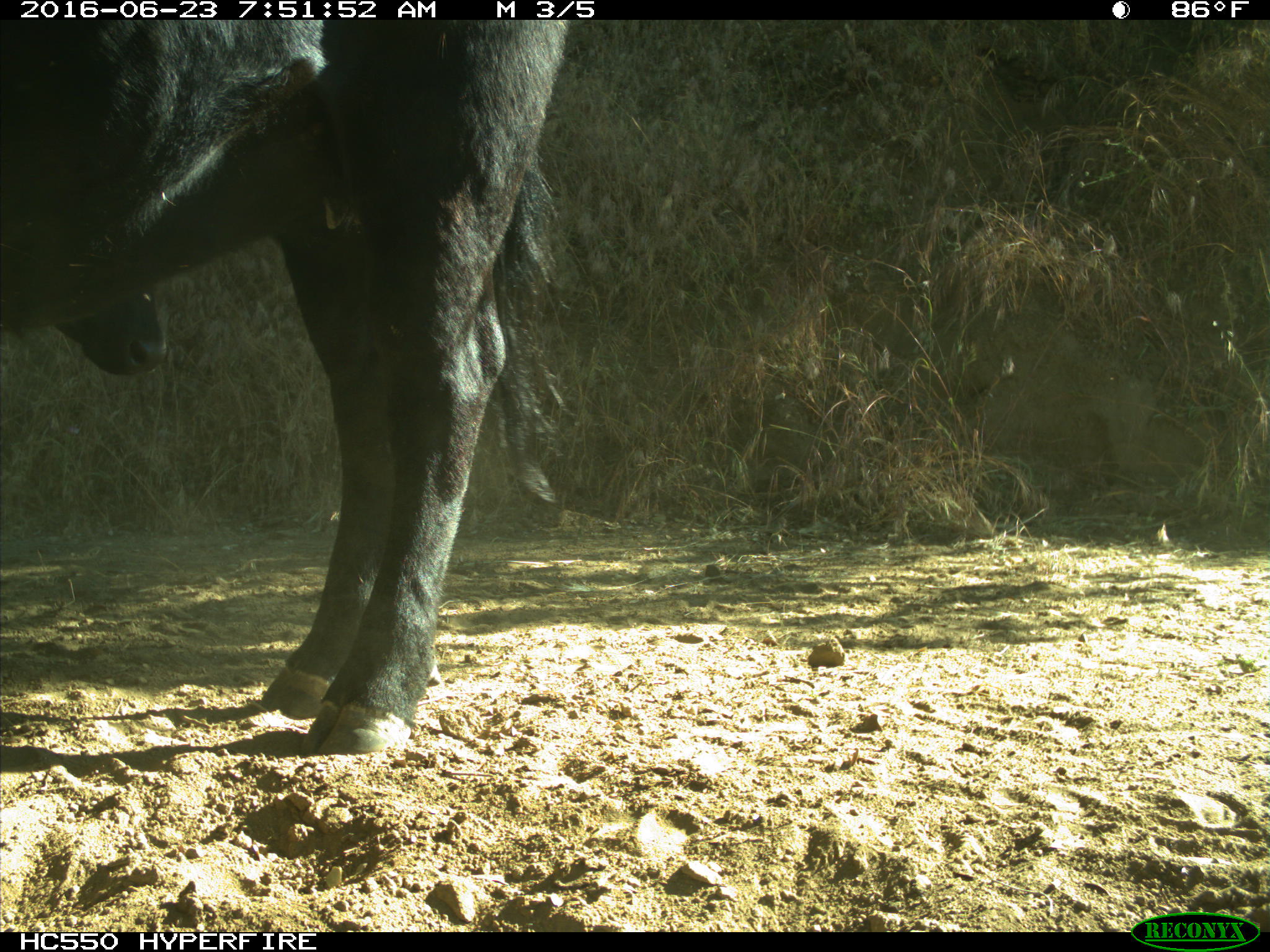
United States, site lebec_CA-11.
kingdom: Animalia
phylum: Chordata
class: Mammalia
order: Artiodactyla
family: Bovidae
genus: Bos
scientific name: Bos taurus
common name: domestic cow